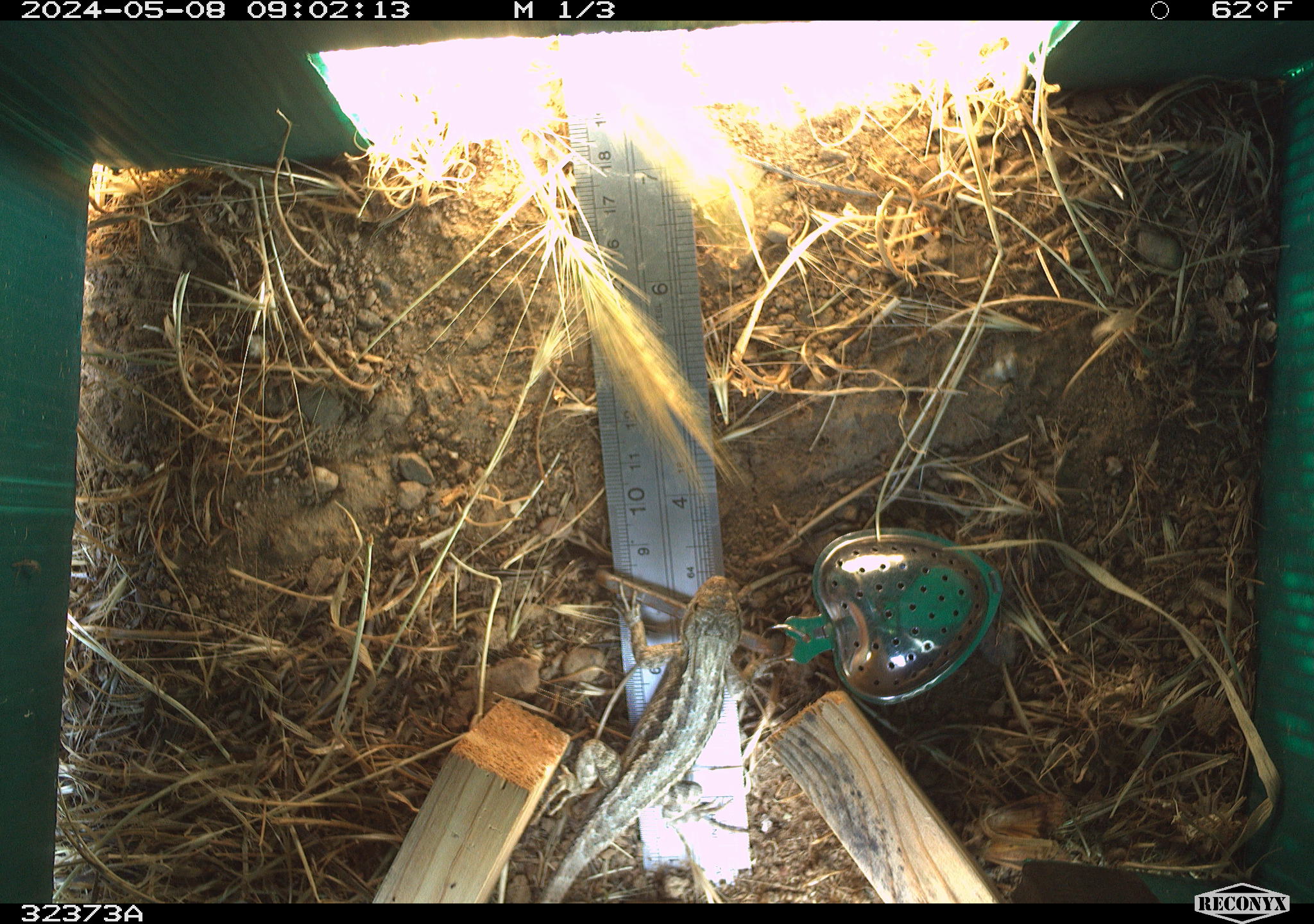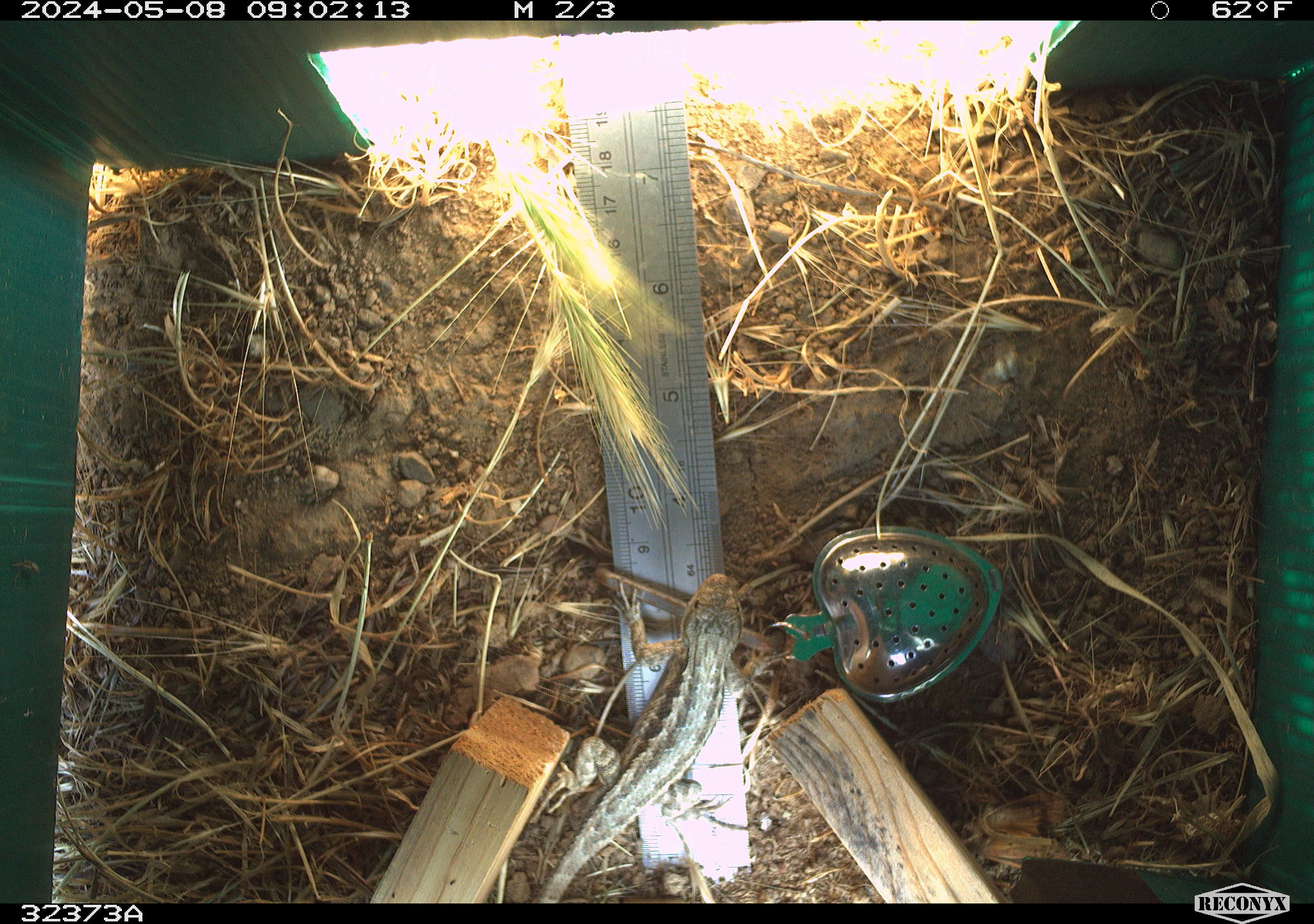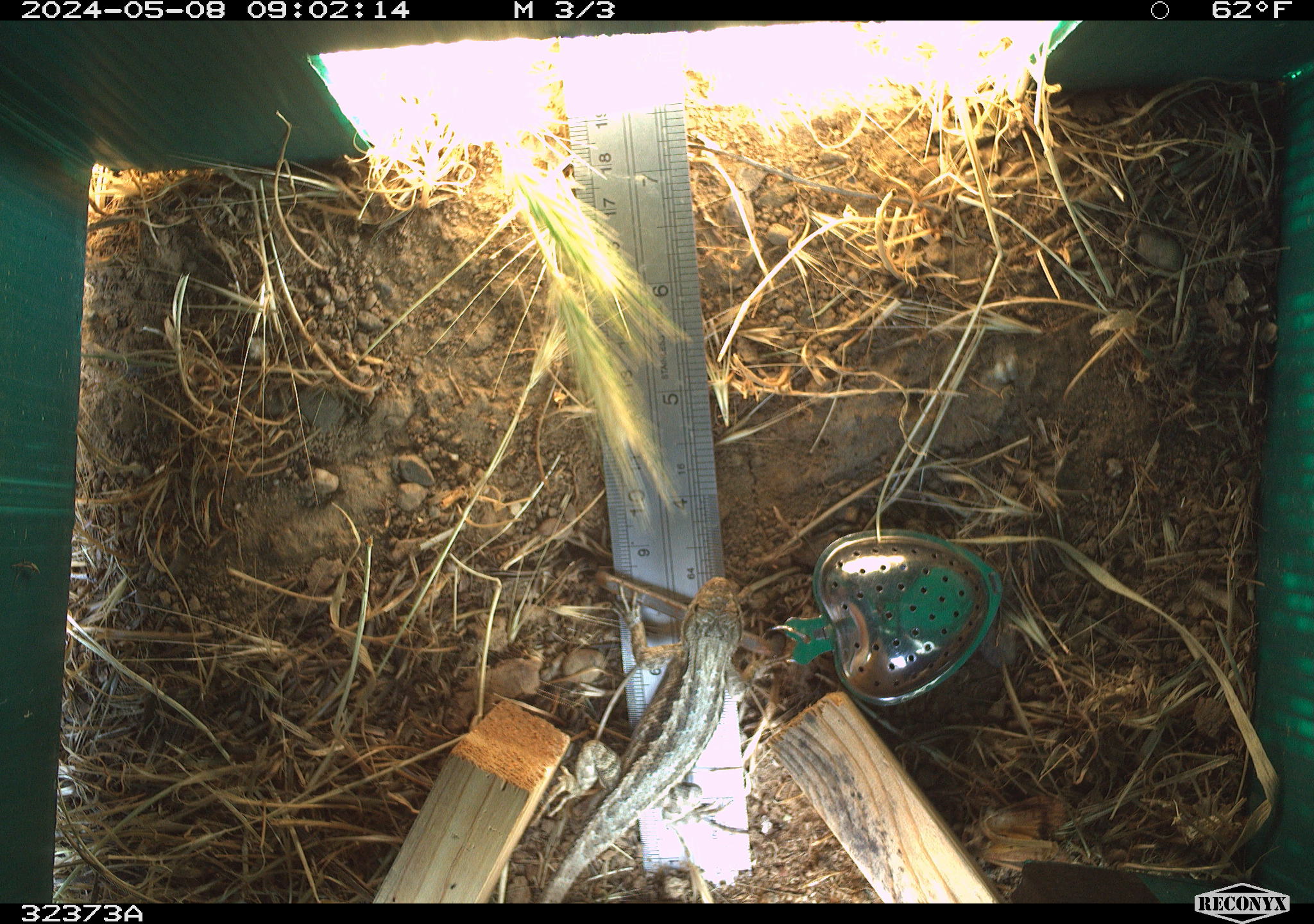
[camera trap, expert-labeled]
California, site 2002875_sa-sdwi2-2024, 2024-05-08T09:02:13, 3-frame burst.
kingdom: Animalia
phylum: Chordata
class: Reptilia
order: Squamata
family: Phrynosomatidae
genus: Sceloporus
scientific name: Sceloporus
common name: spiny lizards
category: sceloporus species